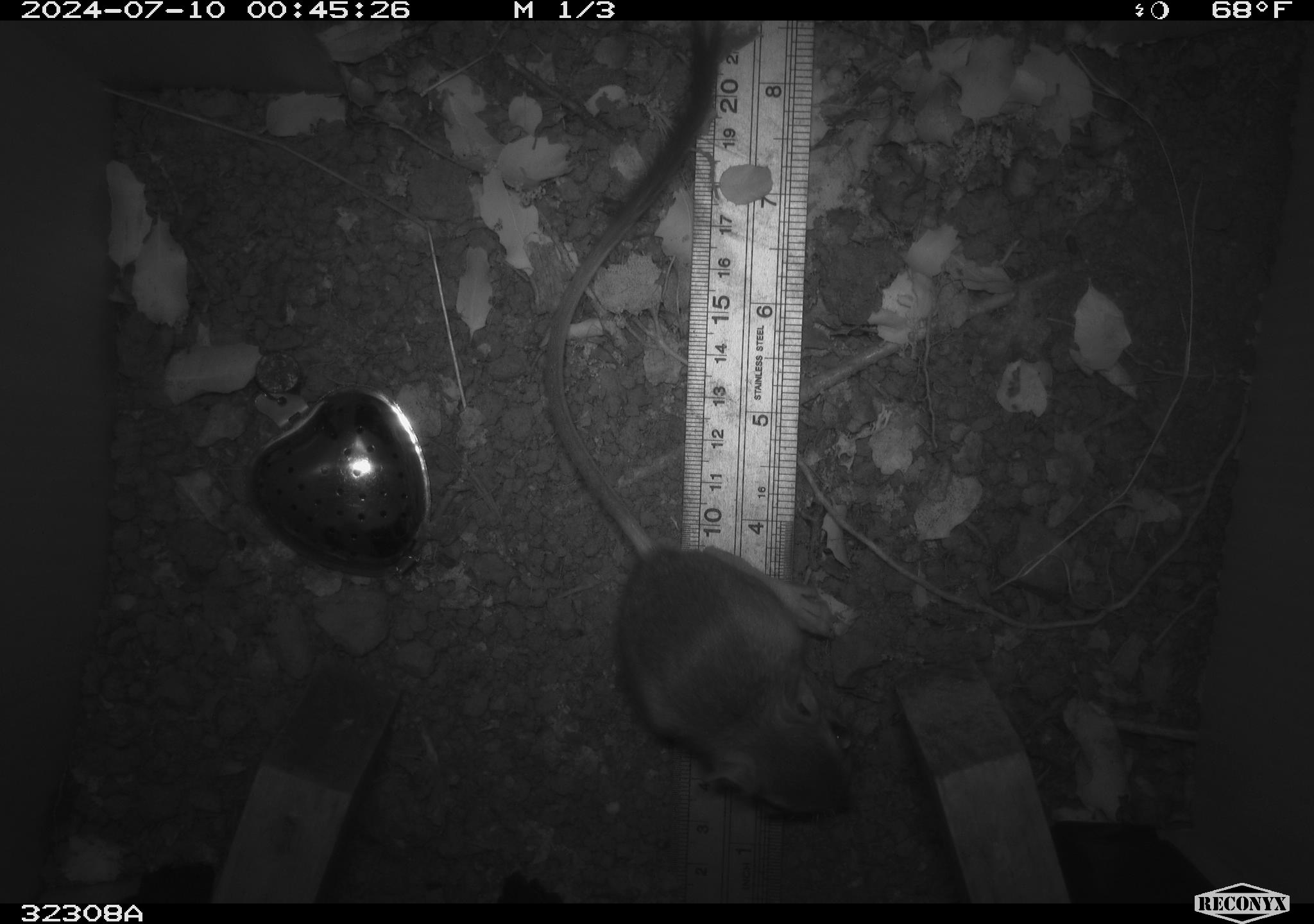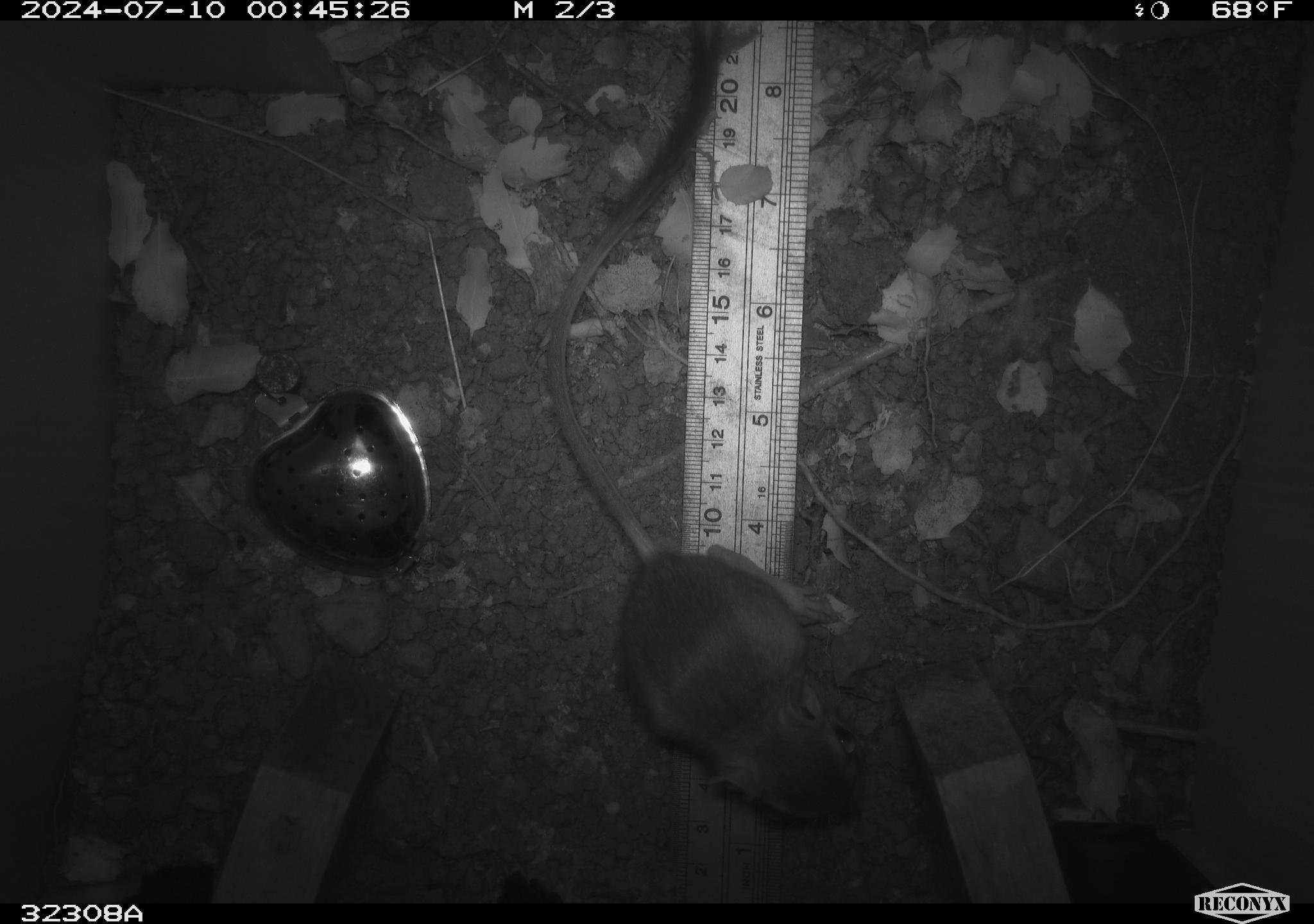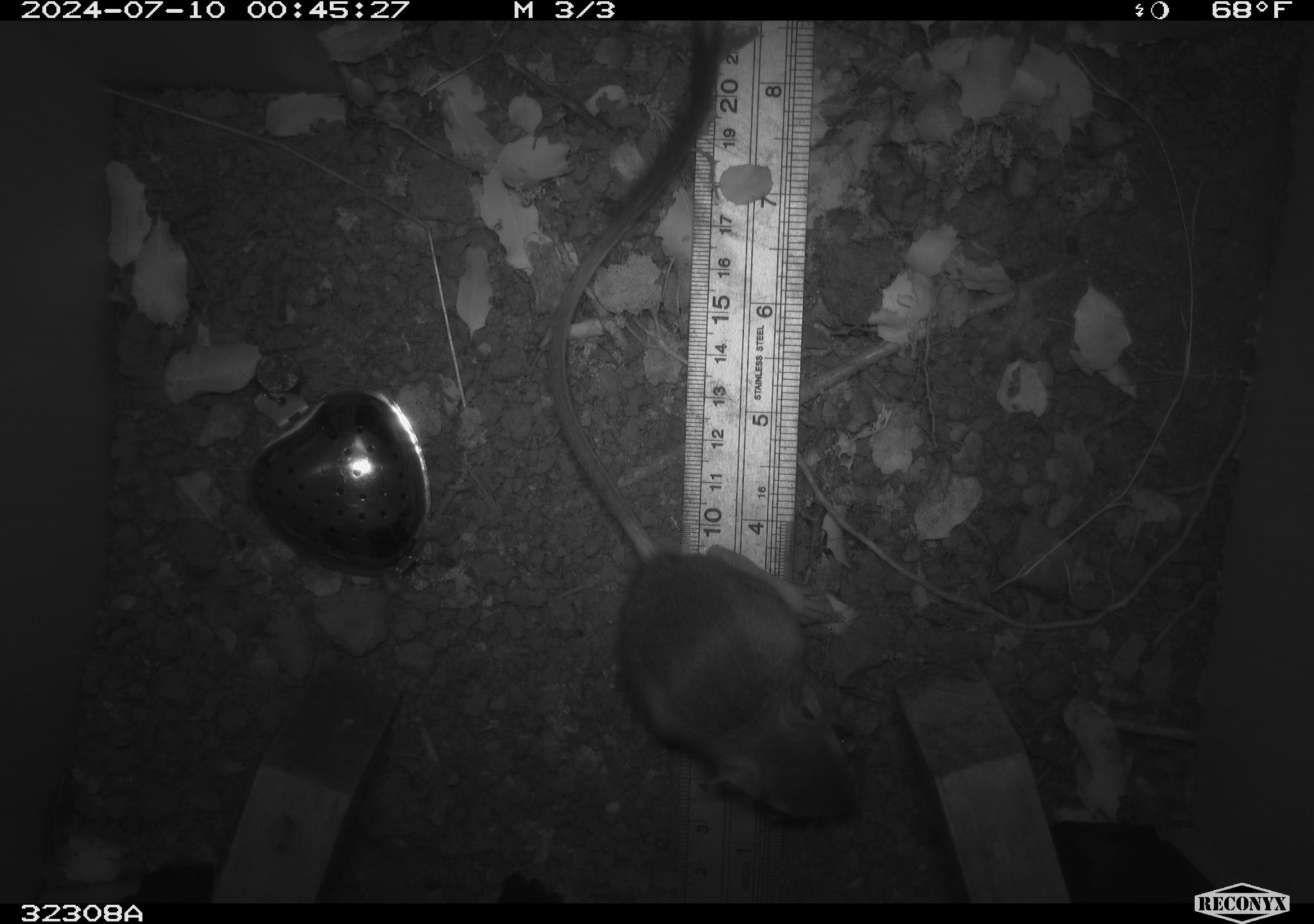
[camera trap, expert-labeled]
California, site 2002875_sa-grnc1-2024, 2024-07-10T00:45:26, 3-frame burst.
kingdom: Animalia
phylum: Chordata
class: Mammalia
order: Rodentia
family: Heteromyidae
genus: Dipodomys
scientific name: Dipodomys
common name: kangaroo rats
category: dipodomys species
Dipodomys species (kangaroo rats) (Dipodomys).